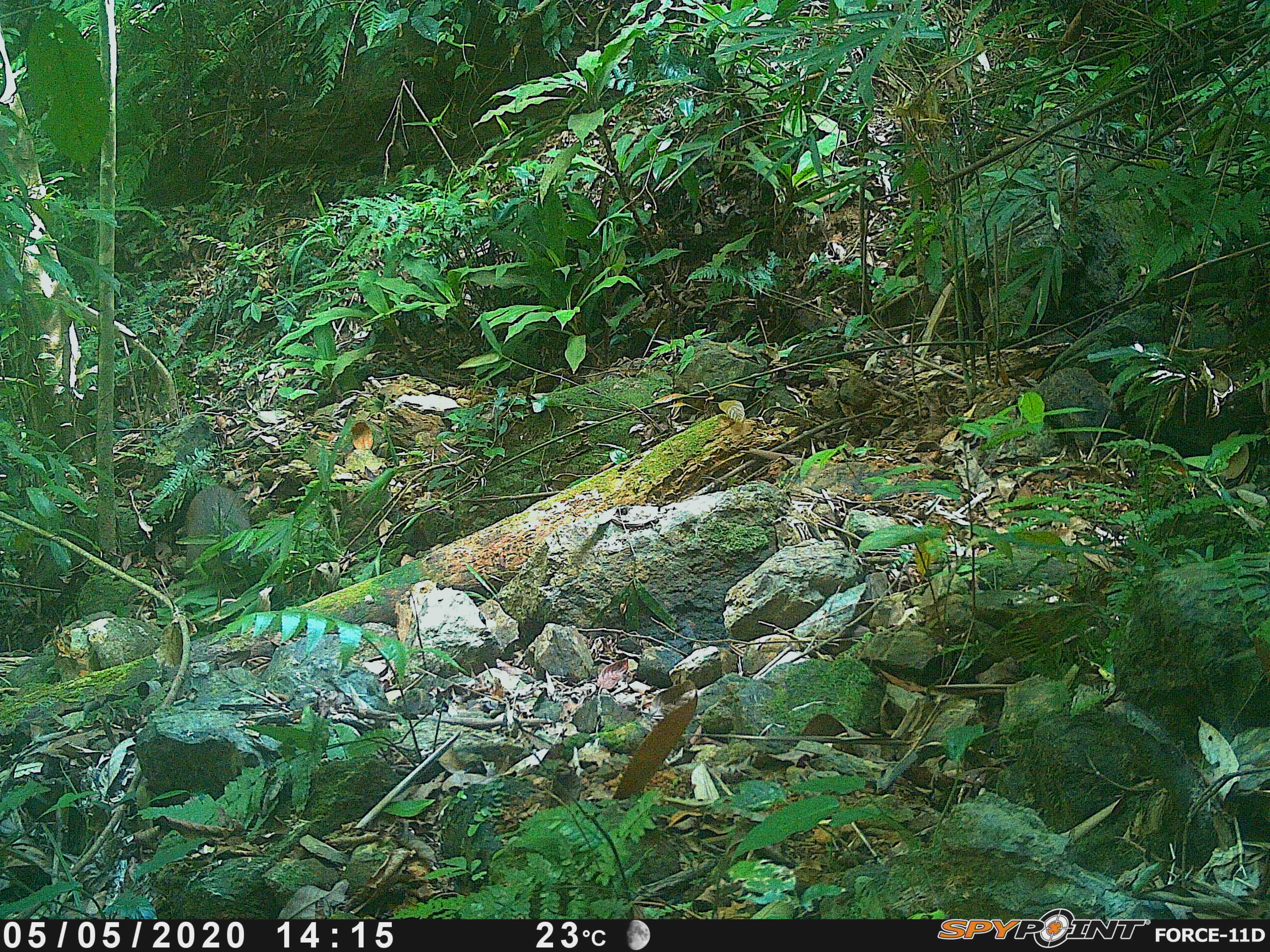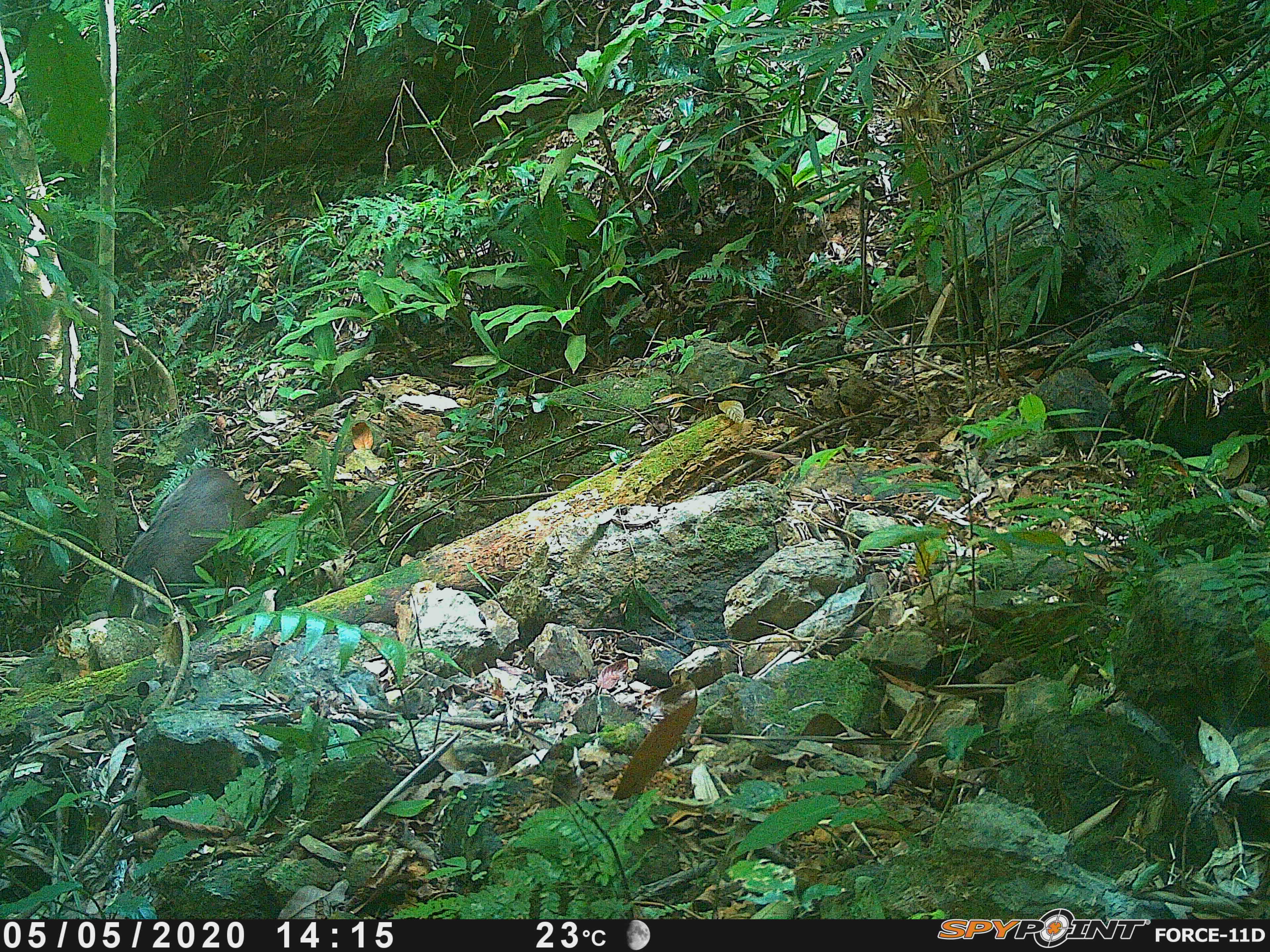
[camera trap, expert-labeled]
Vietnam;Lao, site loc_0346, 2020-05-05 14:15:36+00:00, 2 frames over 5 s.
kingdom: Animalia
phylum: Chordata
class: Mammalia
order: Artiodactyla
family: Suidae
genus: Sus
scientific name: Sus scrofa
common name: eurasian wild pig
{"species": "eurasian wild pig (Sus scrofa)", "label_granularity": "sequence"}